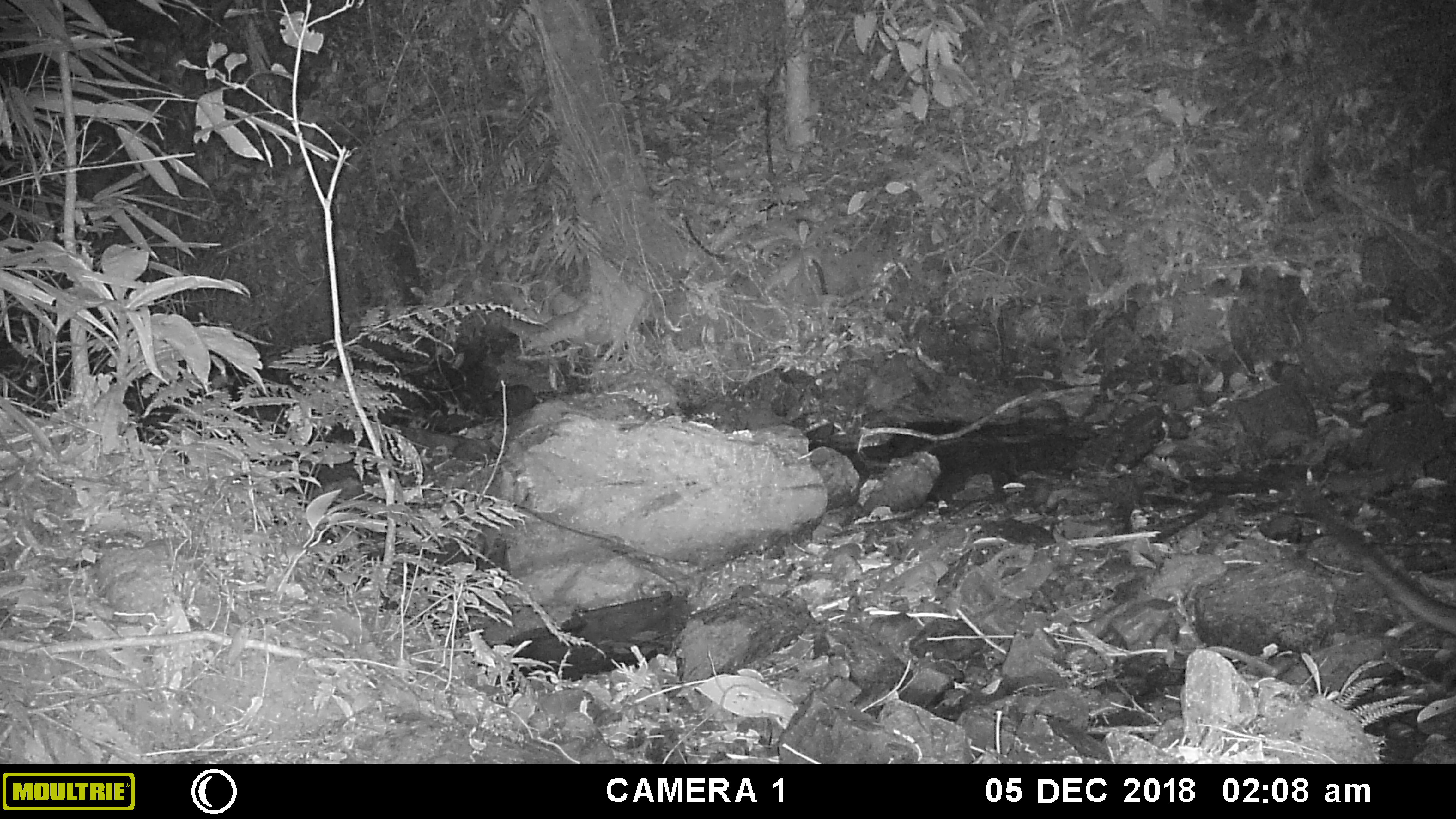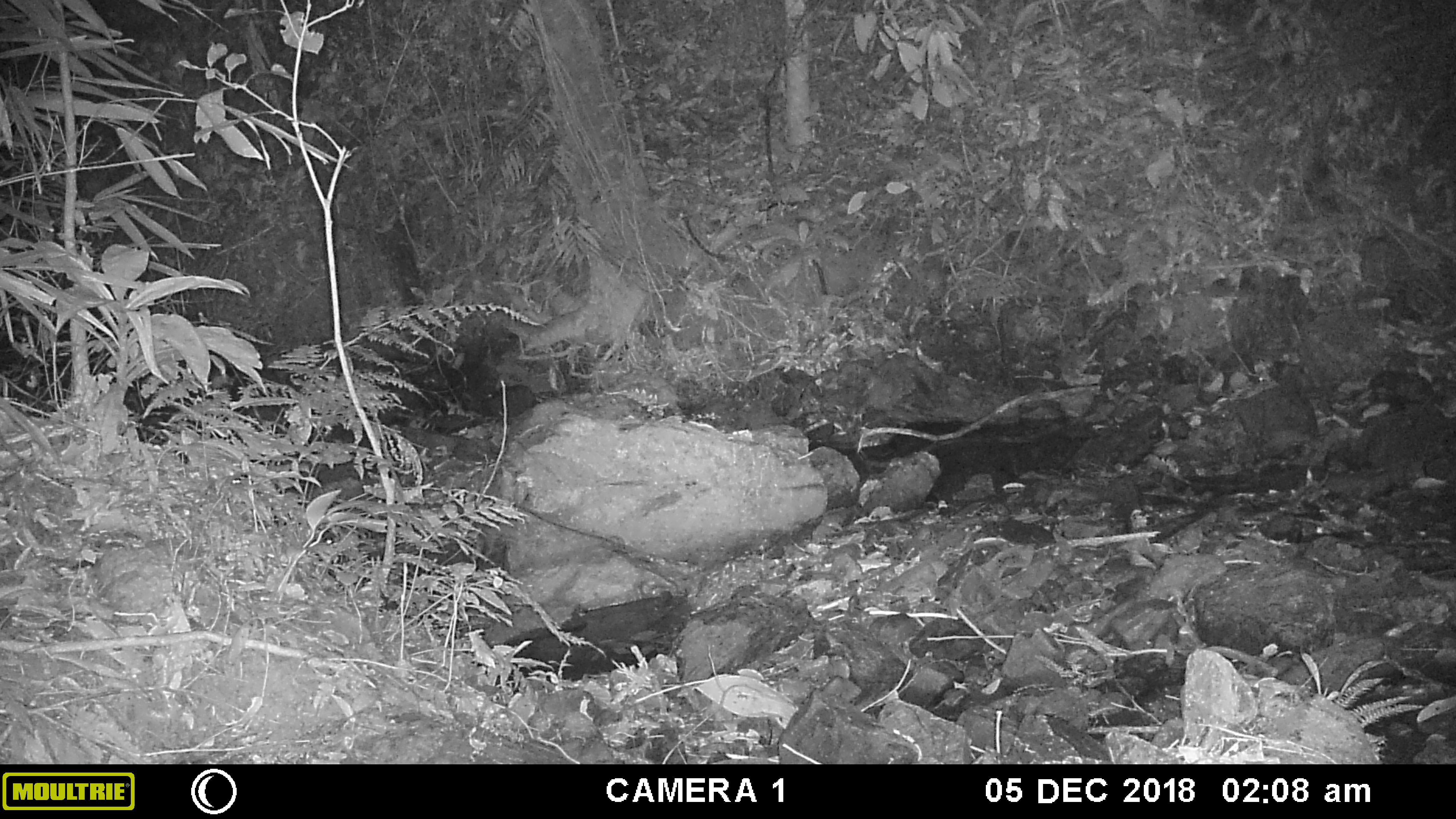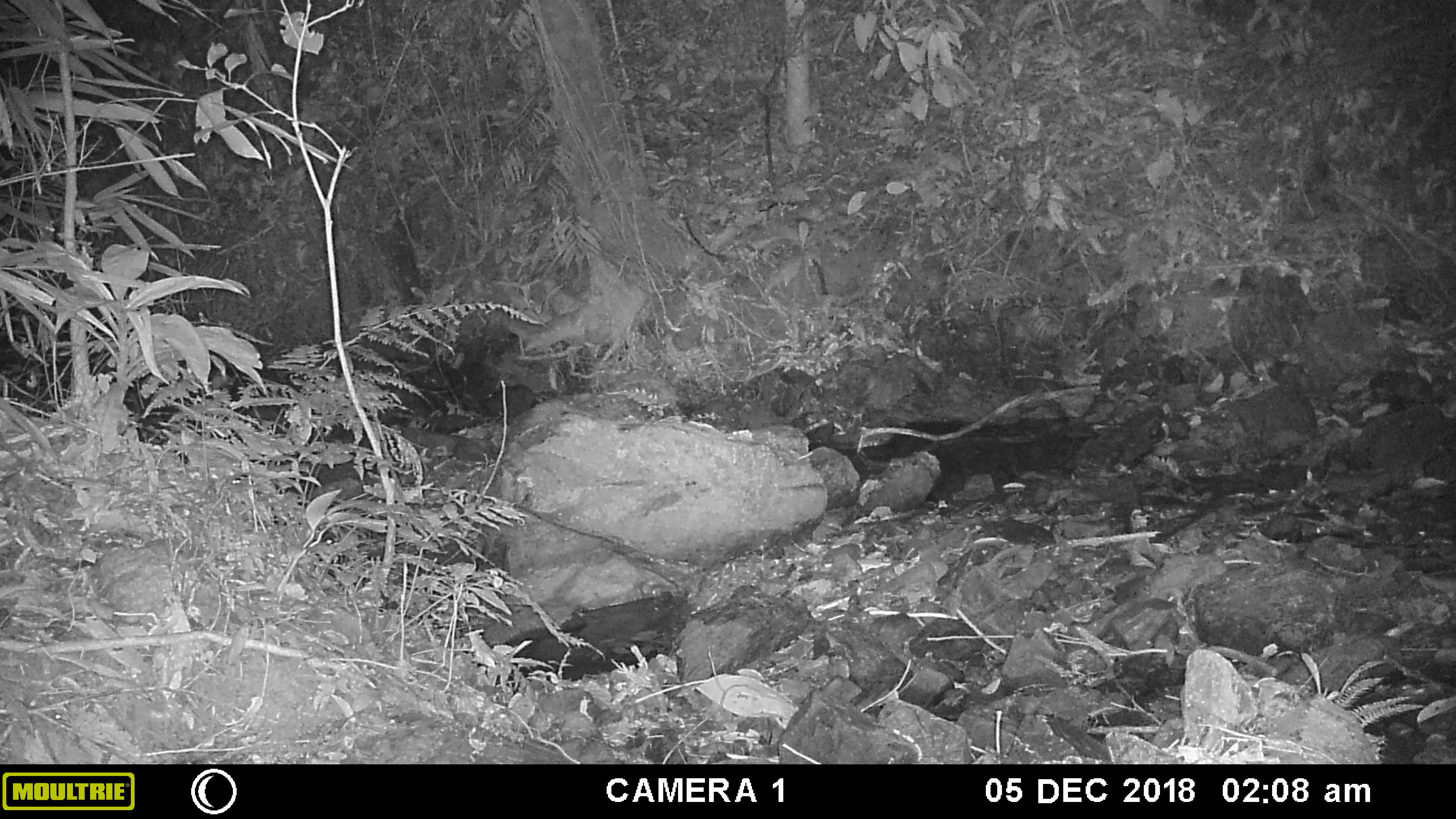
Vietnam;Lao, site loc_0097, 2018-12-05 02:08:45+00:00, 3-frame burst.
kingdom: Animalia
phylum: Chordata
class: Mammalia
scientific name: Mammalia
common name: mammal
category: unidentified small mammal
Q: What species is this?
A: Unidentified small mammal (mammal) (Mammalia).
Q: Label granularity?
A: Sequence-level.